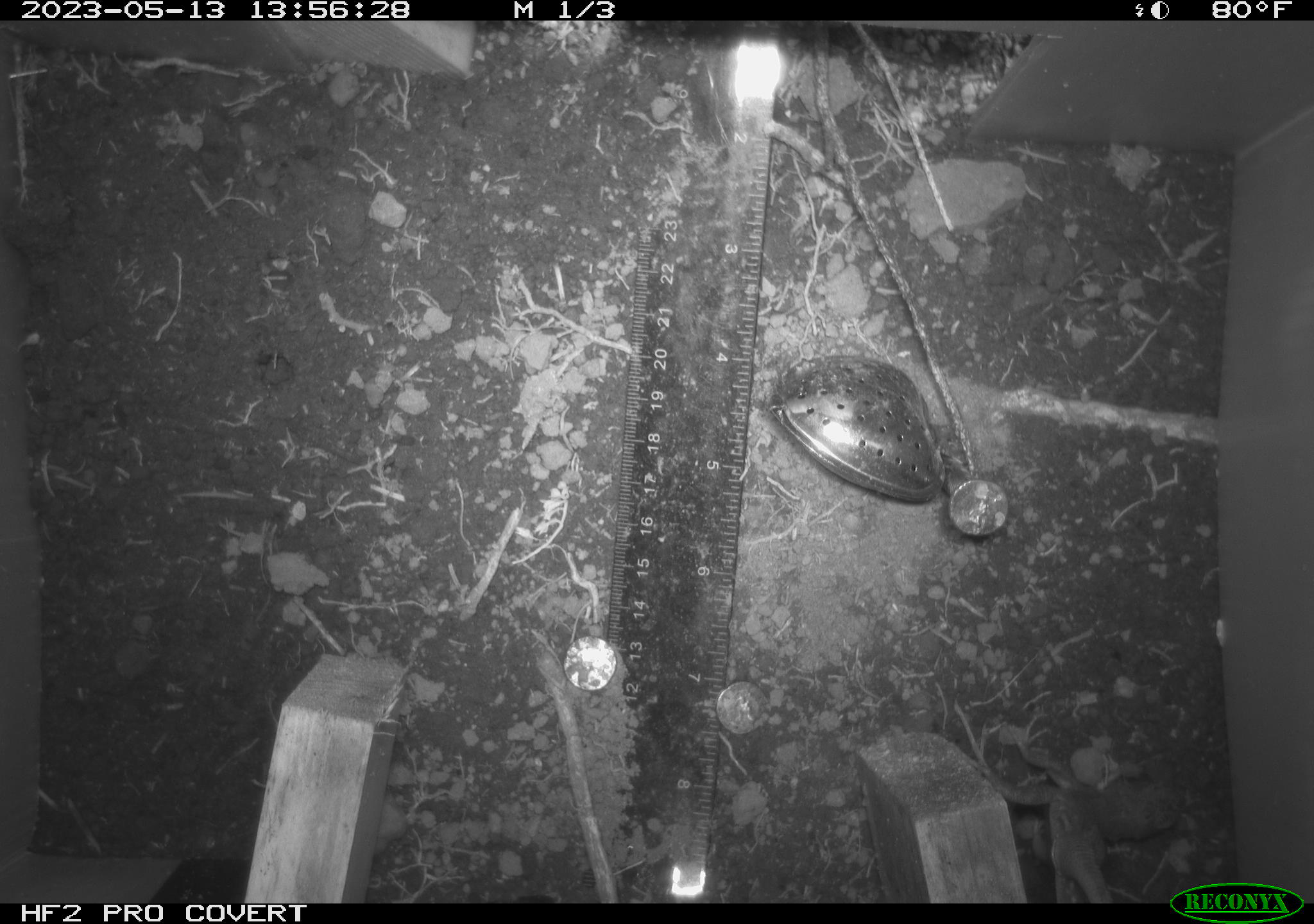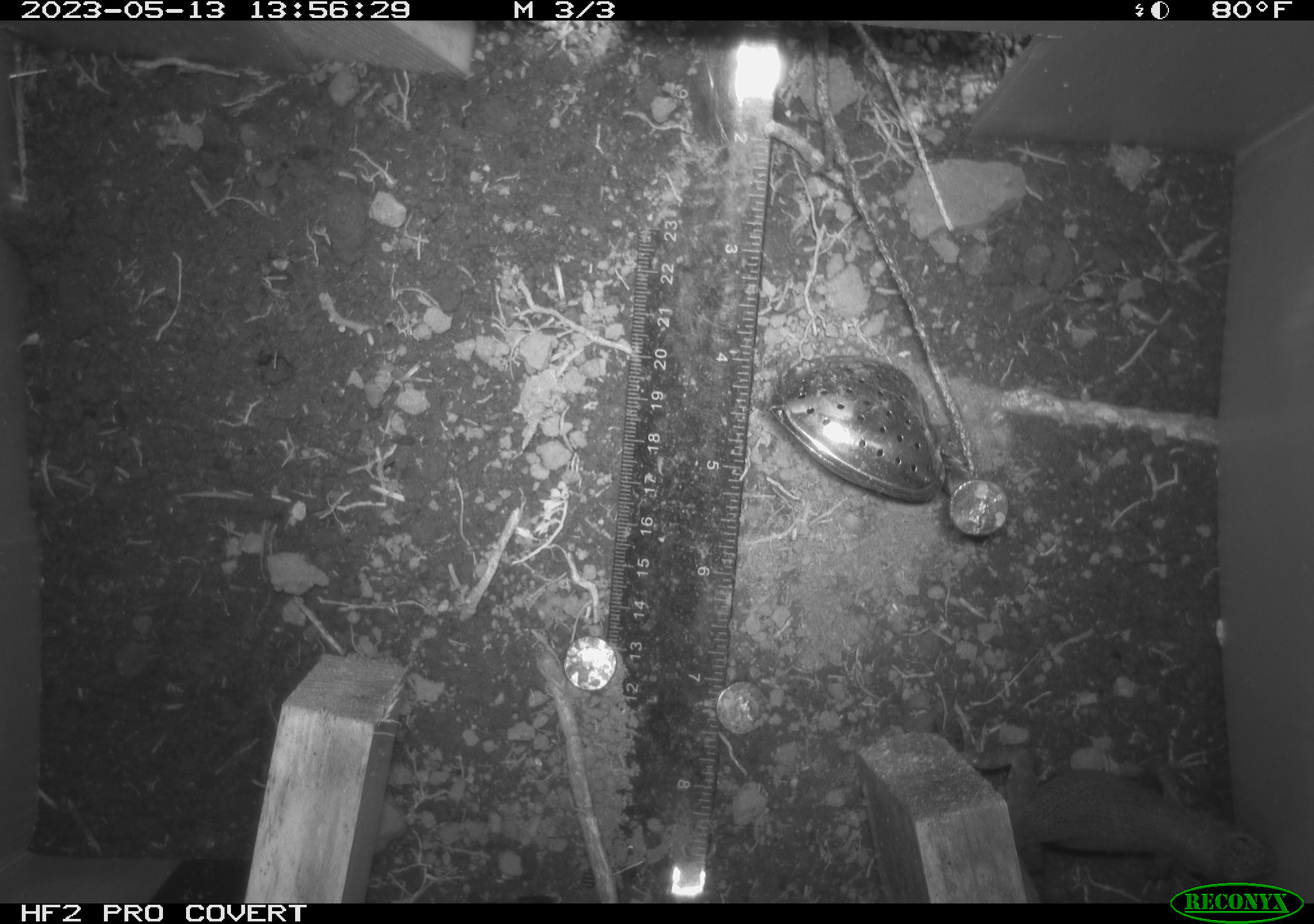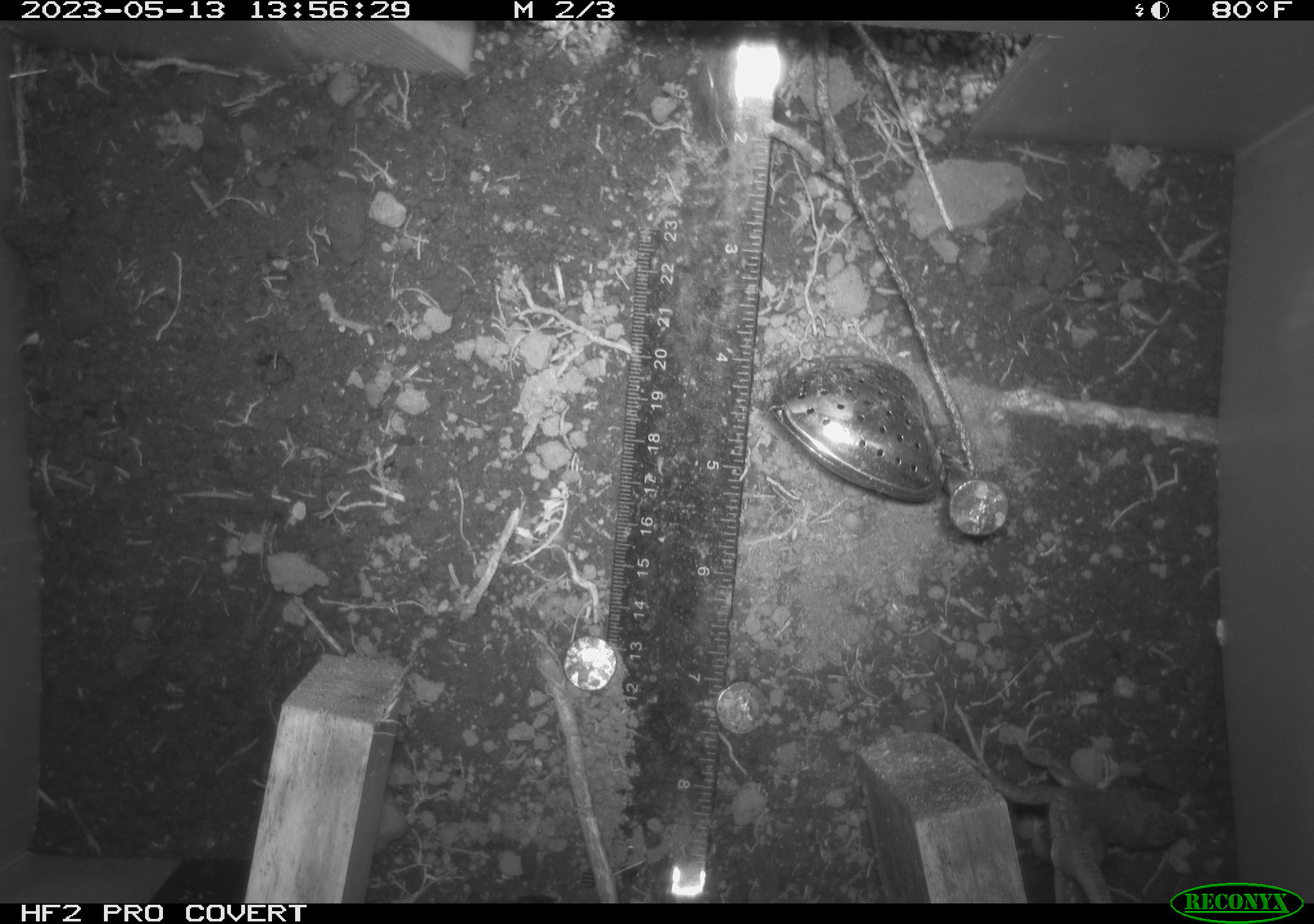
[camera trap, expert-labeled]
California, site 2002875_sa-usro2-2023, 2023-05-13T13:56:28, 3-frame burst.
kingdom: Animalia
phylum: Chordata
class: Reptilia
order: Squamata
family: Phrynosomatidae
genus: Sceloporus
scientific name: Sceloporus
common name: spiny lizards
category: sceloporus species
Sceloporus species (spiny lizards) (Sceloporus).